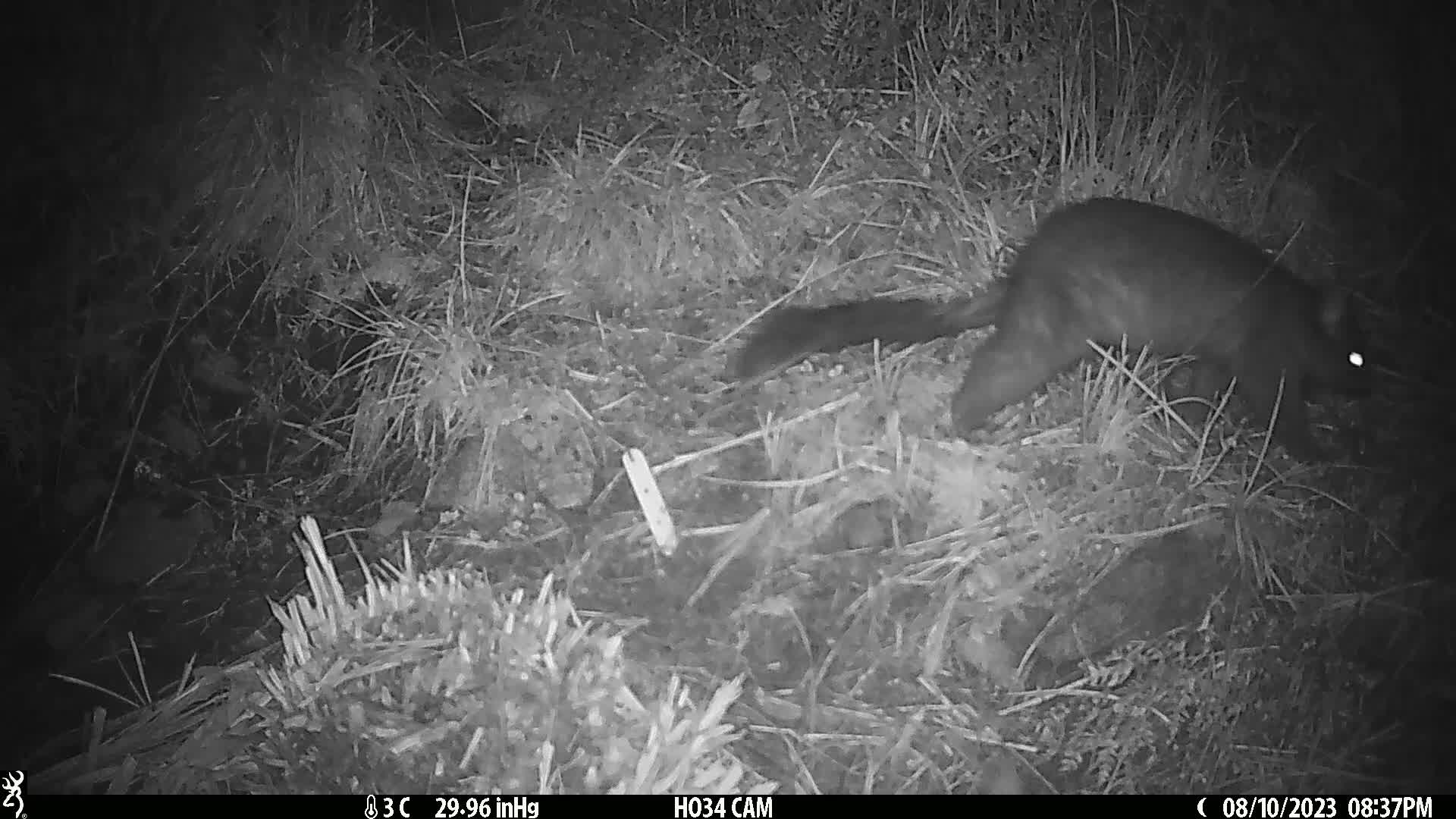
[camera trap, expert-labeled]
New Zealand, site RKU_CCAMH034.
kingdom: Animalia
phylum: Chordata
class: Mammalia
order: Diprotodontia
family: Phalangeridae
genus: Trichosurus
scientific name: Trichosurus vulpecula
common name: common brushtail possum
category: possum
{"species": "possum (common brushtail possum) (Trichosurus vulpecula)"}